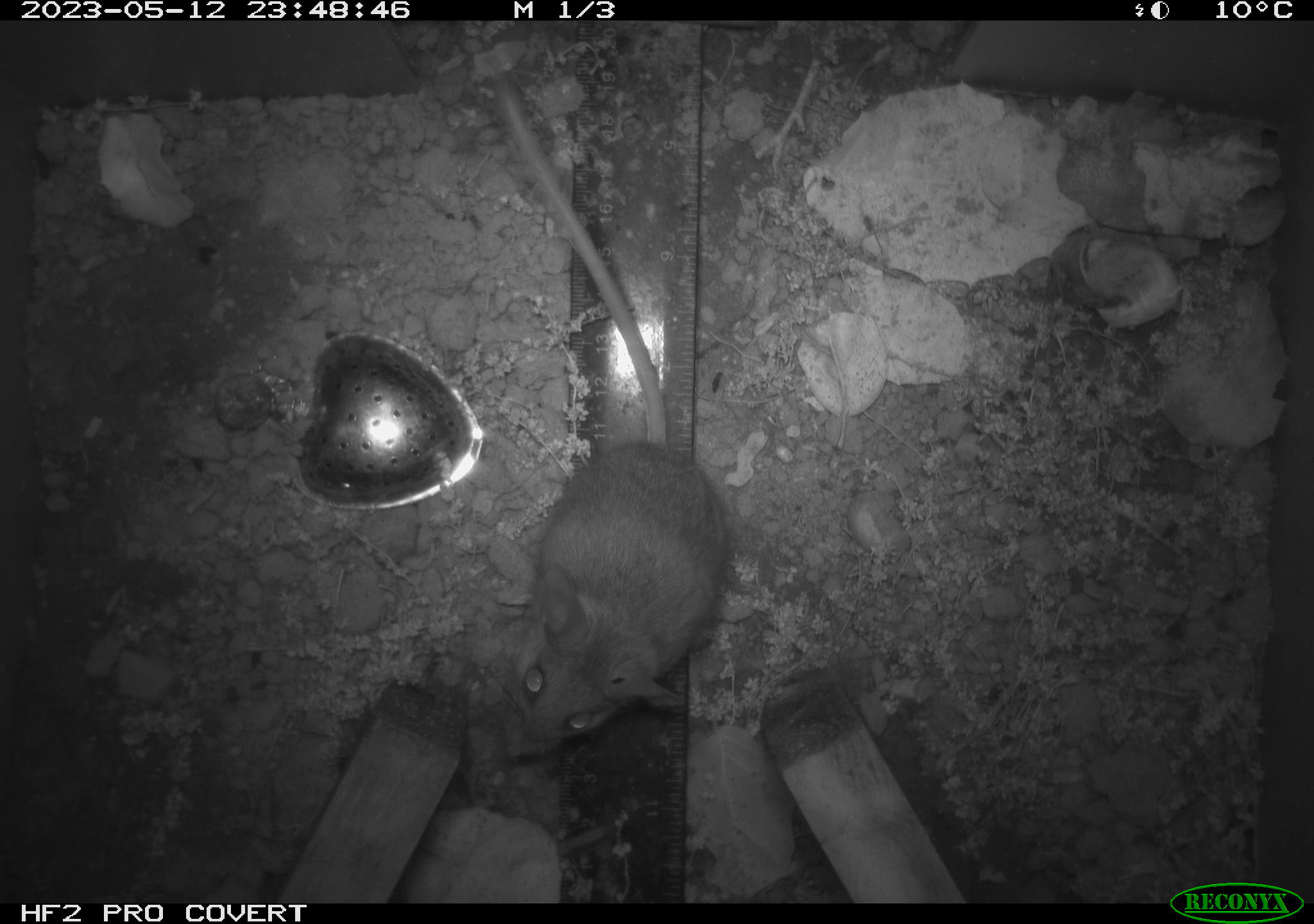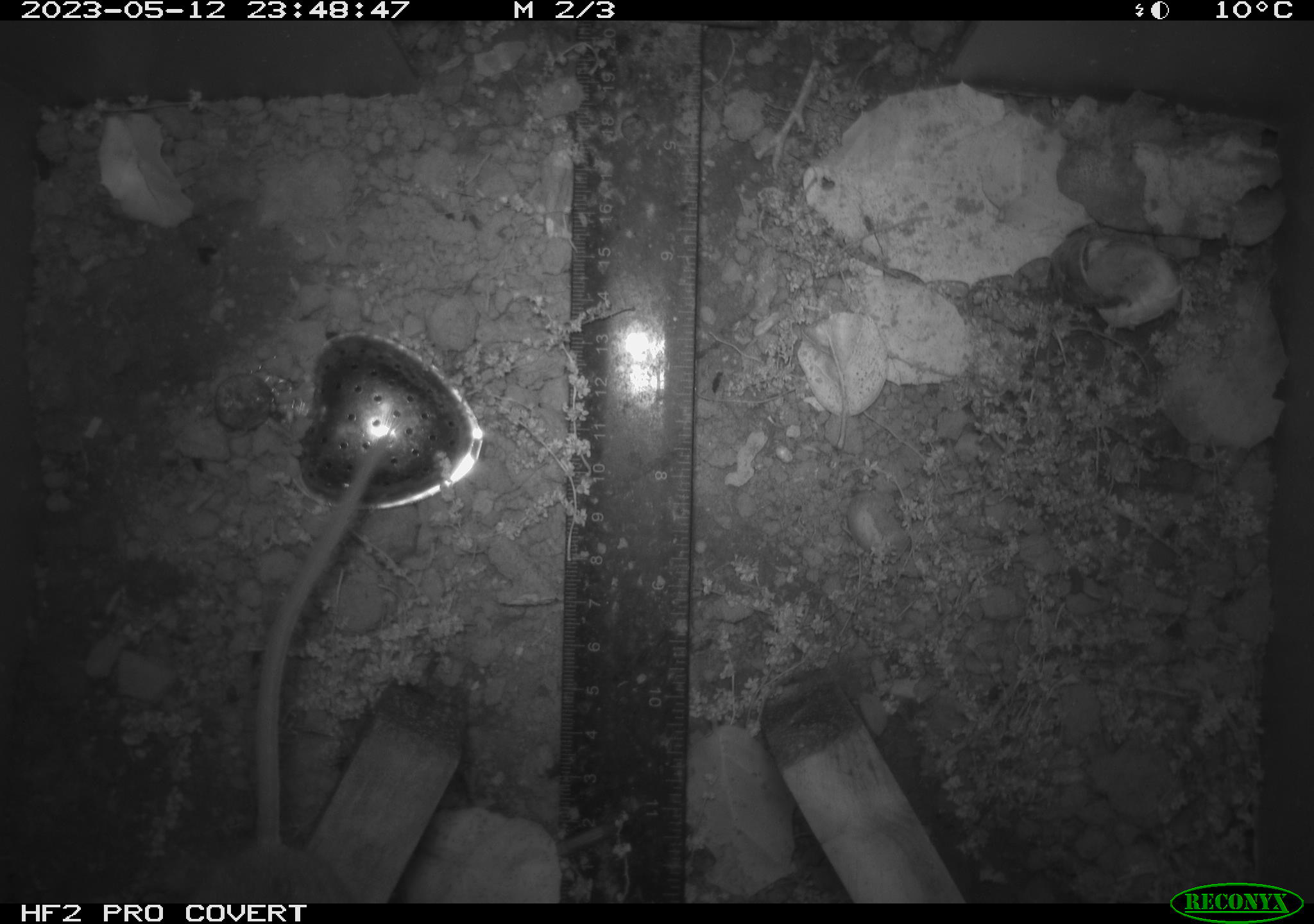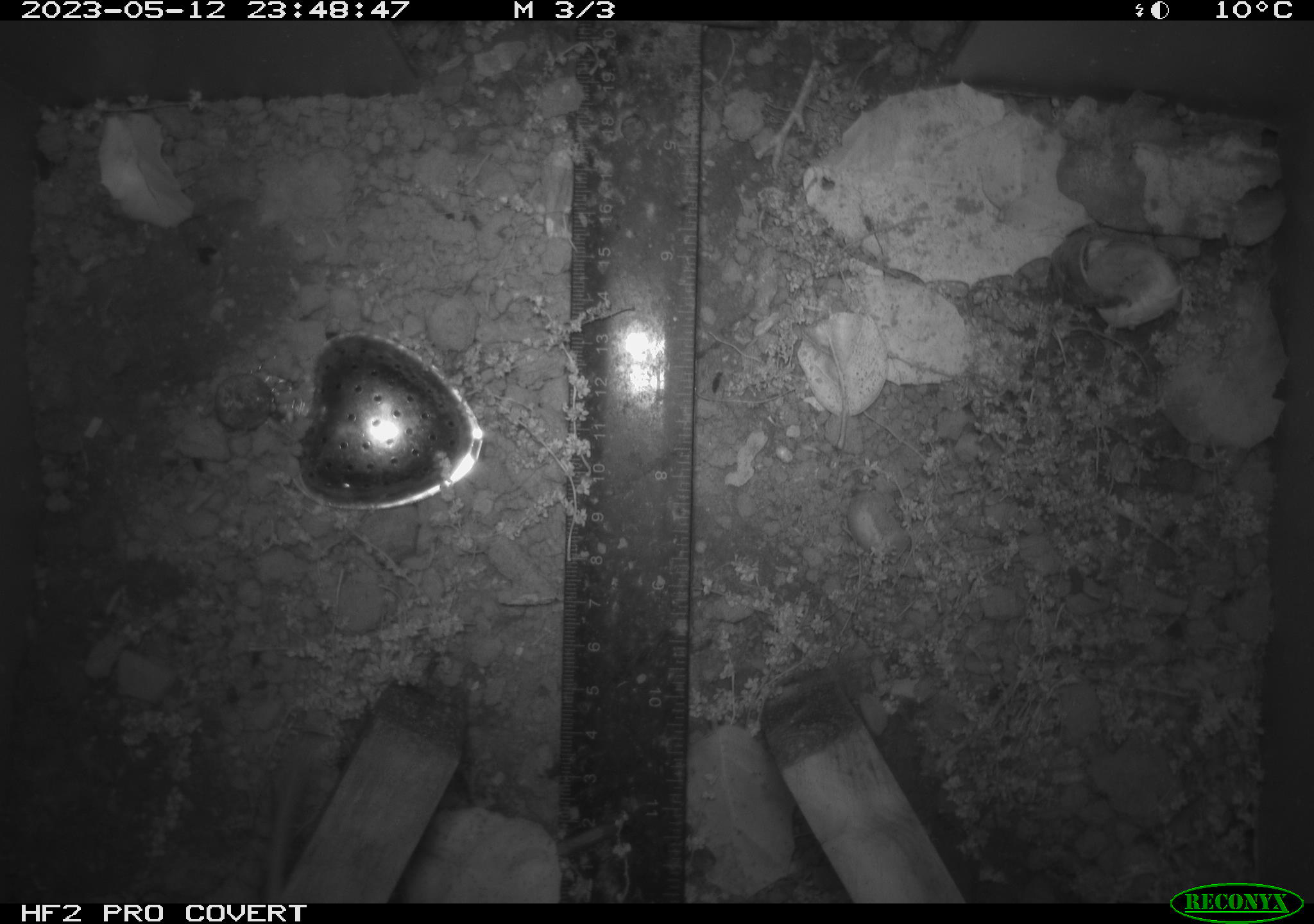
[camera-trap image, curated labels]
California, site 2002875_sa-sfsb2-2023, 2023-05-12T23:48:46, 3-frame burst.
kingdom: Animalia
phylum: Chordata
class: Mammalia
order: Rodentia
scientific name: Rodentia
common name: mouse species